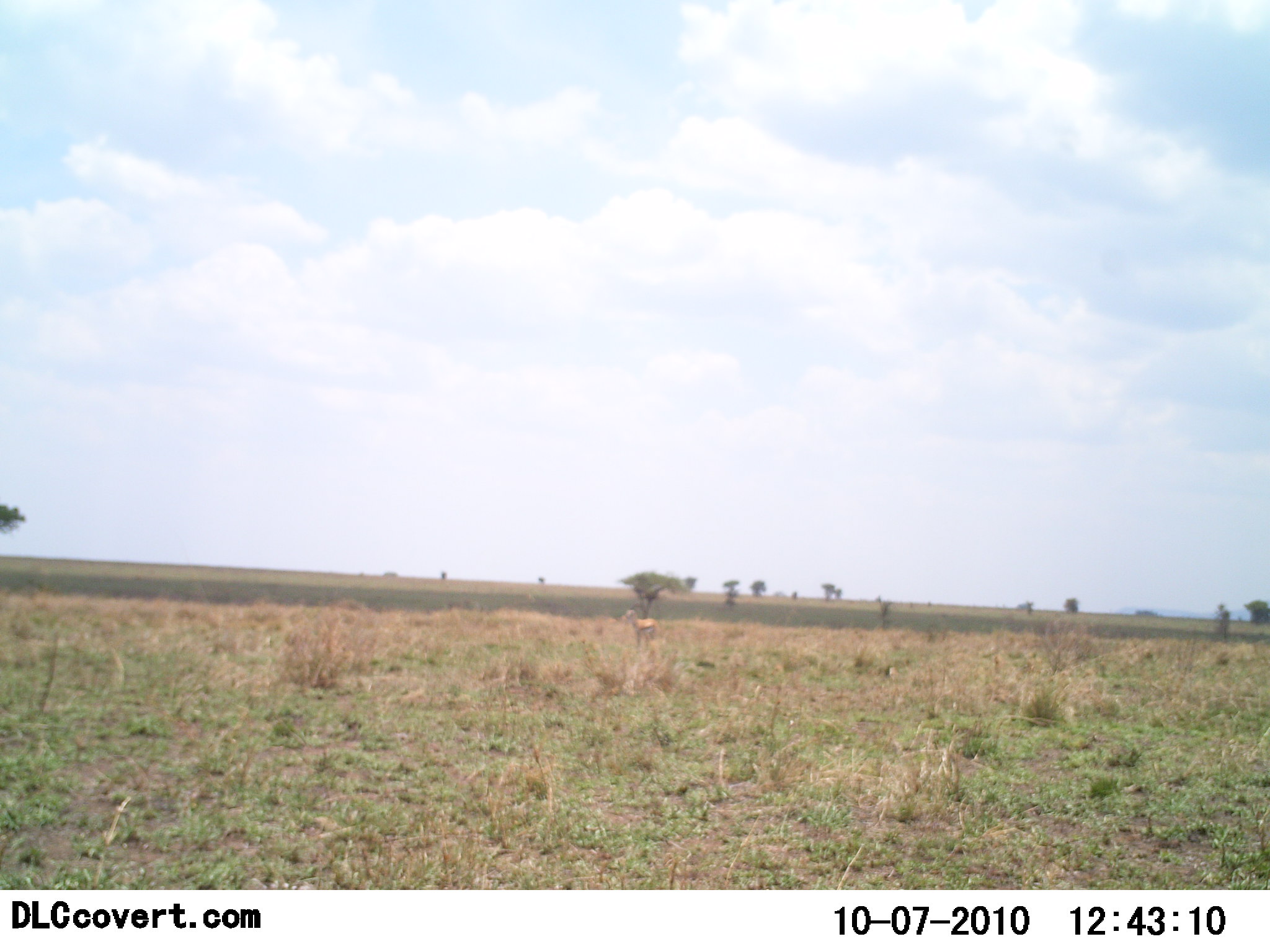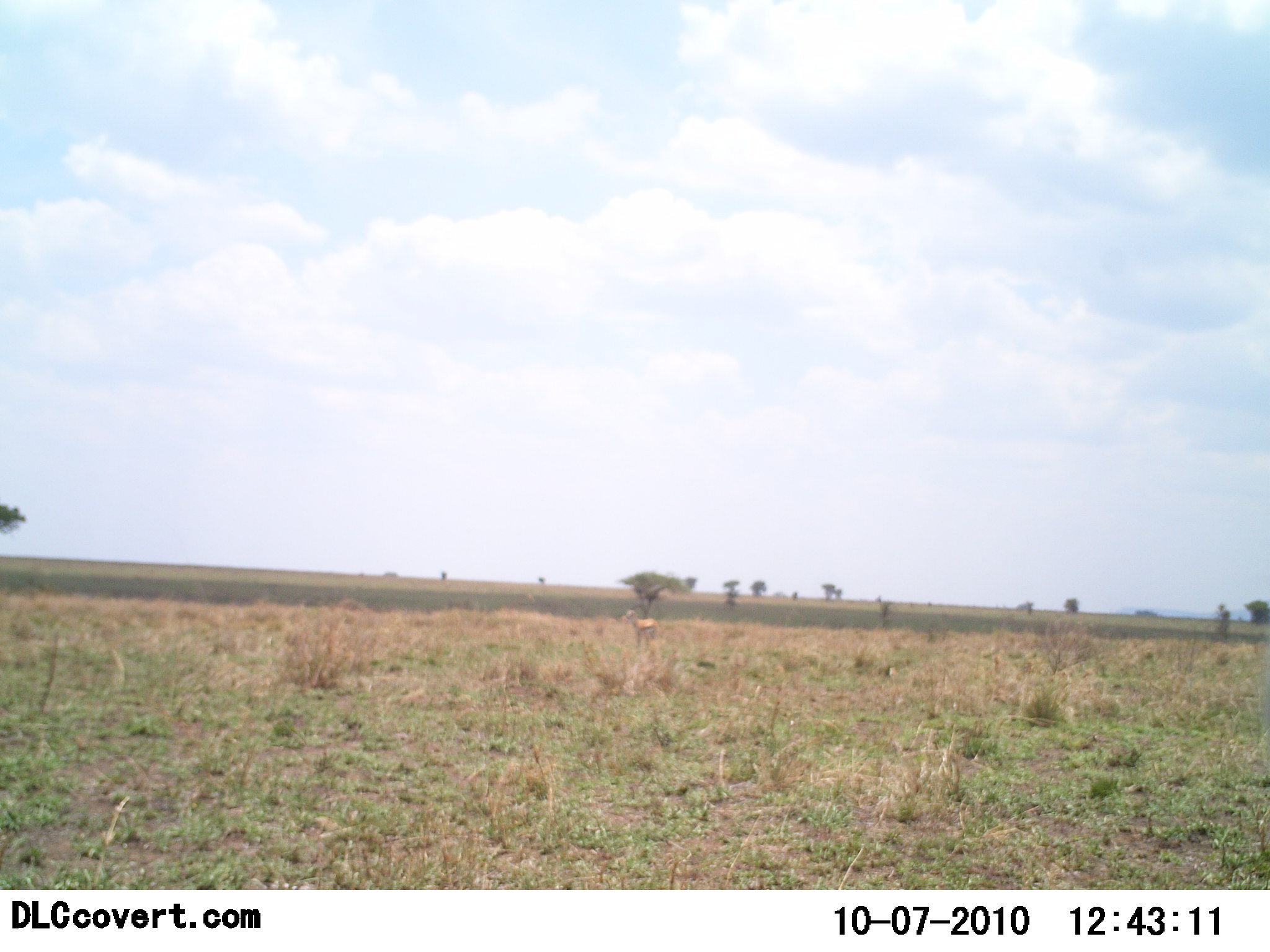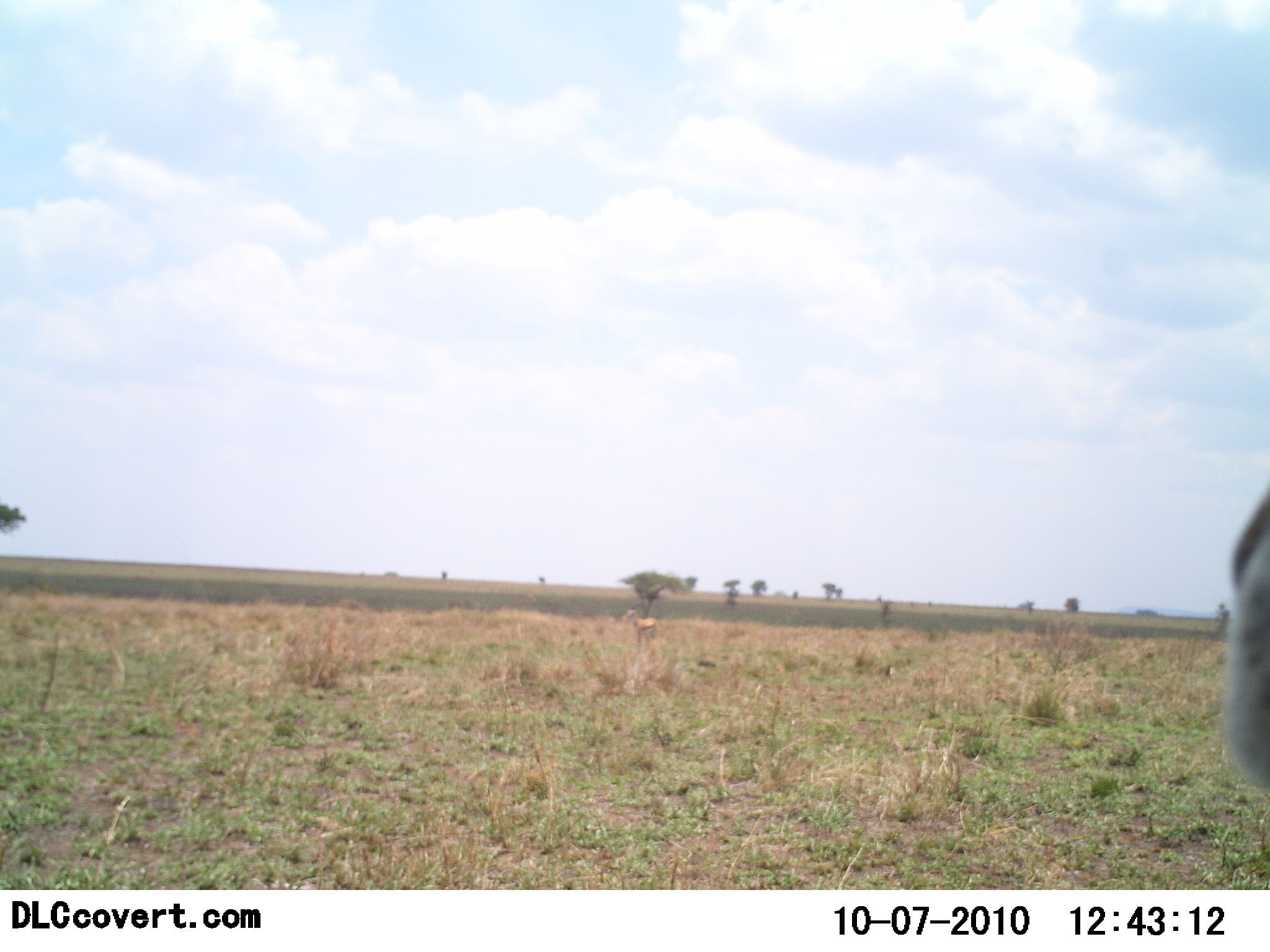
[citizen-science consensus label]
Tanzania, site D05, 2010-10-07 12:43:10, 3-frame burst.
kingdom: Animalia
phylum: Chordata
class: Mammalia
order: Artiodactyla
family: Bovidae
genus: Eudorcas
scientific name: Eudorcas thomsonii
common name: thomson's gazelle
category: gazellethomsons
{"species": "gazellethomsons (thomson's gazelle) (Eudorcas thomsonii)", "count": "1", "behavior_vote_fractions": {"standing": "100%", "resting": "0%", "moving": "14%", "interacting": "0%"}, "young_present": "0%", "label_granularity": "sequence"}